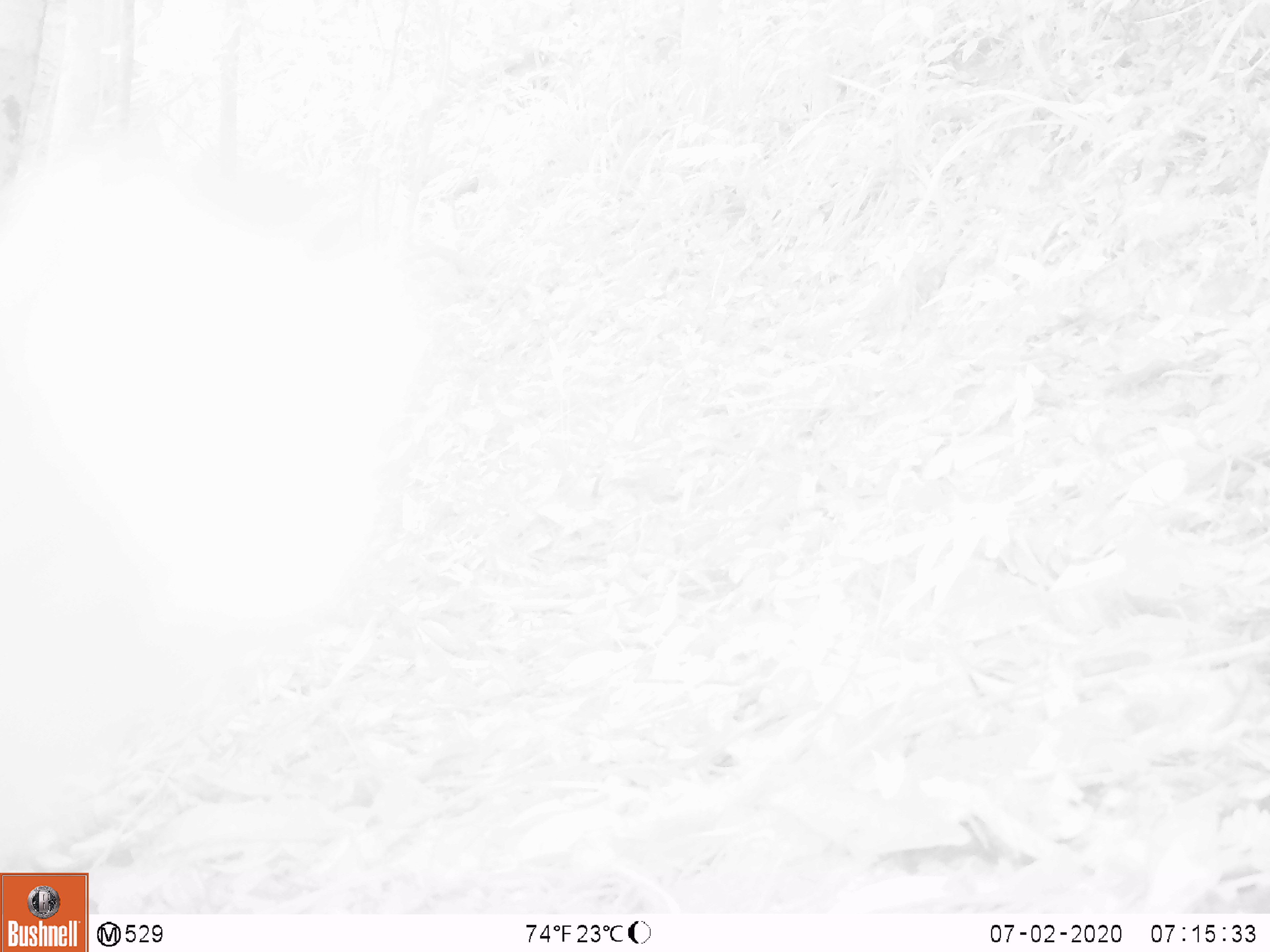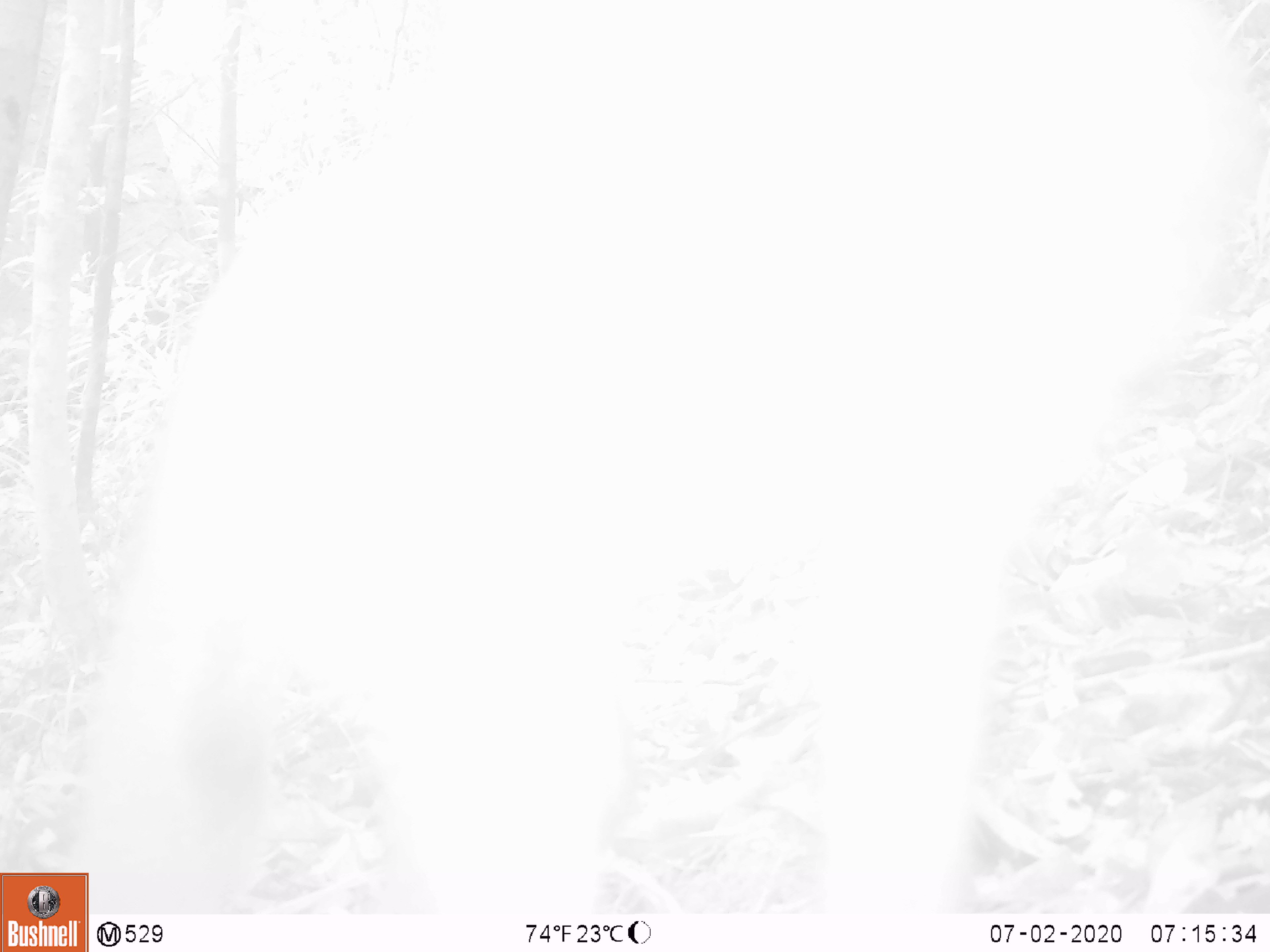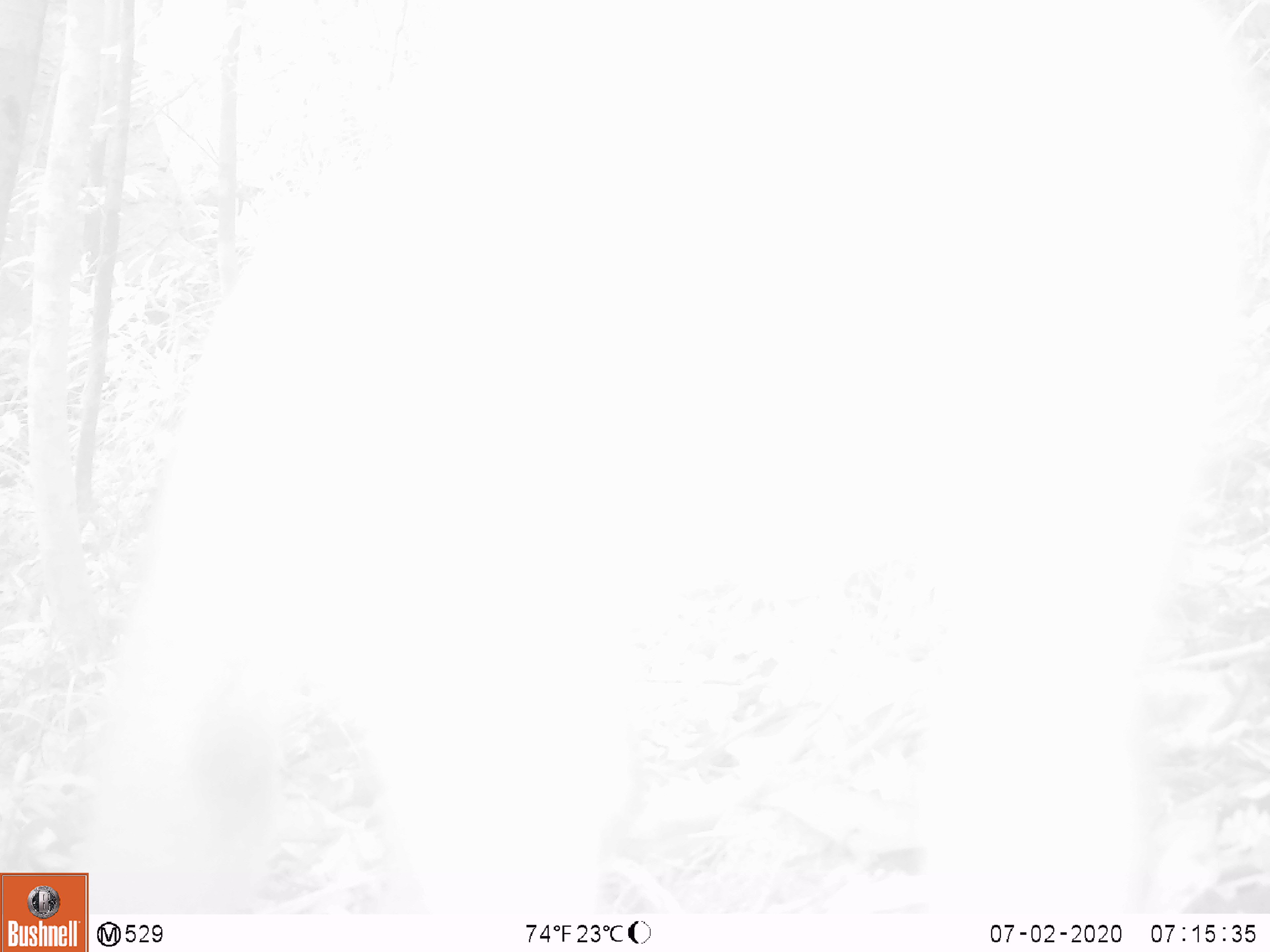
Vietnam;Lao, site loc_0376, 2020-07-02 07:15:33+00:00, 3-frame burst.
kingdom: Animalia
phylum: Chordata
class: Mammalia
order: Primates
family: Cercopithecidae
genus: Macaca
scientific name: Macaca nemestrina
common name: pig-tailed macaque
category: pig tailed macaque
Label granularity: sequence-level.